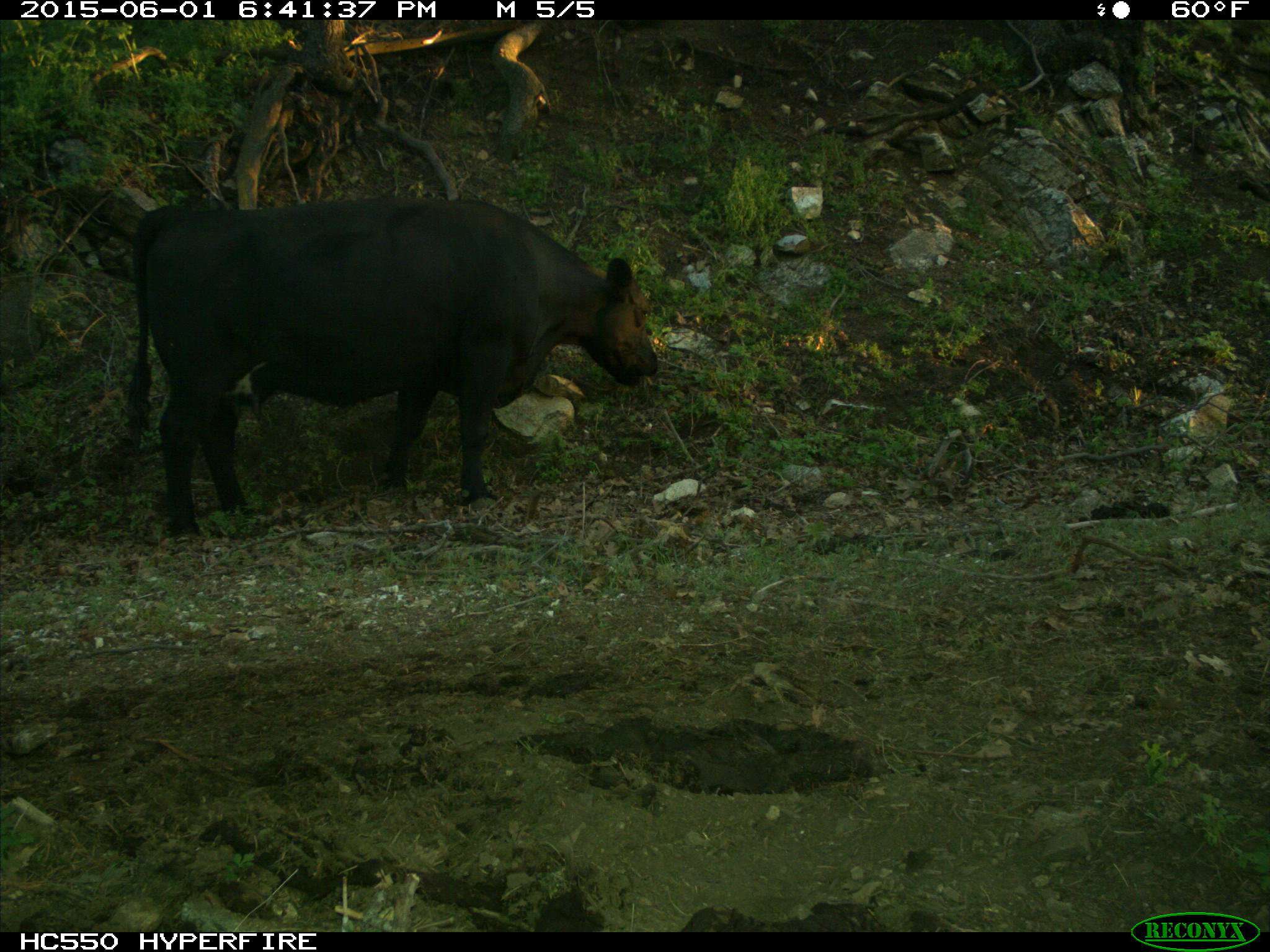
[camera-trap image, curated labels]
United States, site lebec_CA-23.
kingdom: Animalia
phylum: Chordata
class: Mammalia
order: Artiodactyla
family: Bovidae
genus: Bos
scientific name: Bos taurus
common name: domestic cow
Bos taurus (domestic cow).